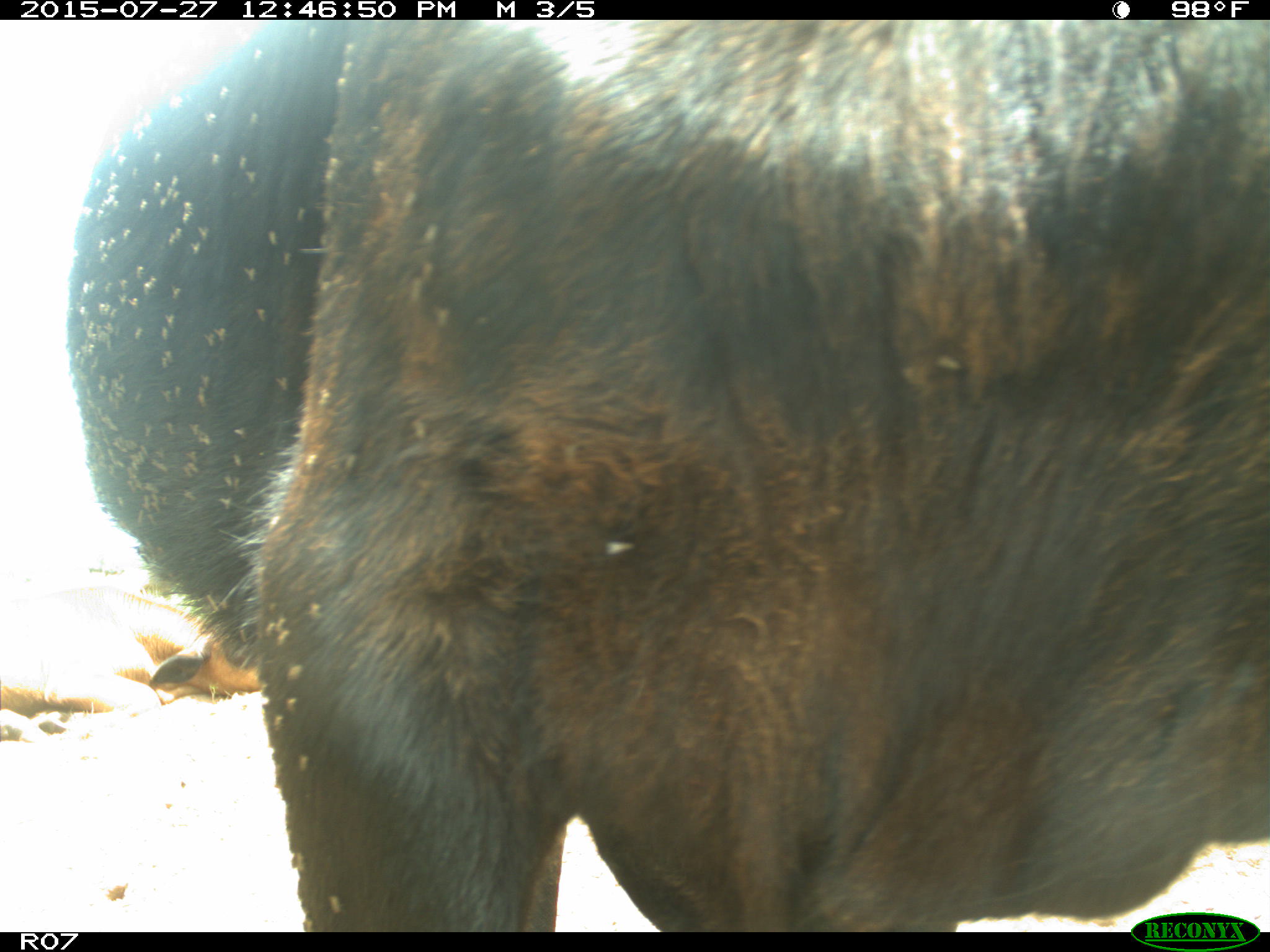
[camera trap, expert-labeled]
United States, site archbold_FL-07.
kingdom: Animalia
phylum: Chordata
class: Mammalia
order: Artiodactyla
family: Bovidae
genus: Bos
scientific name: Bos taurus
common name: domestic cow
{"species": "Bos taurus (domestic cow)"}